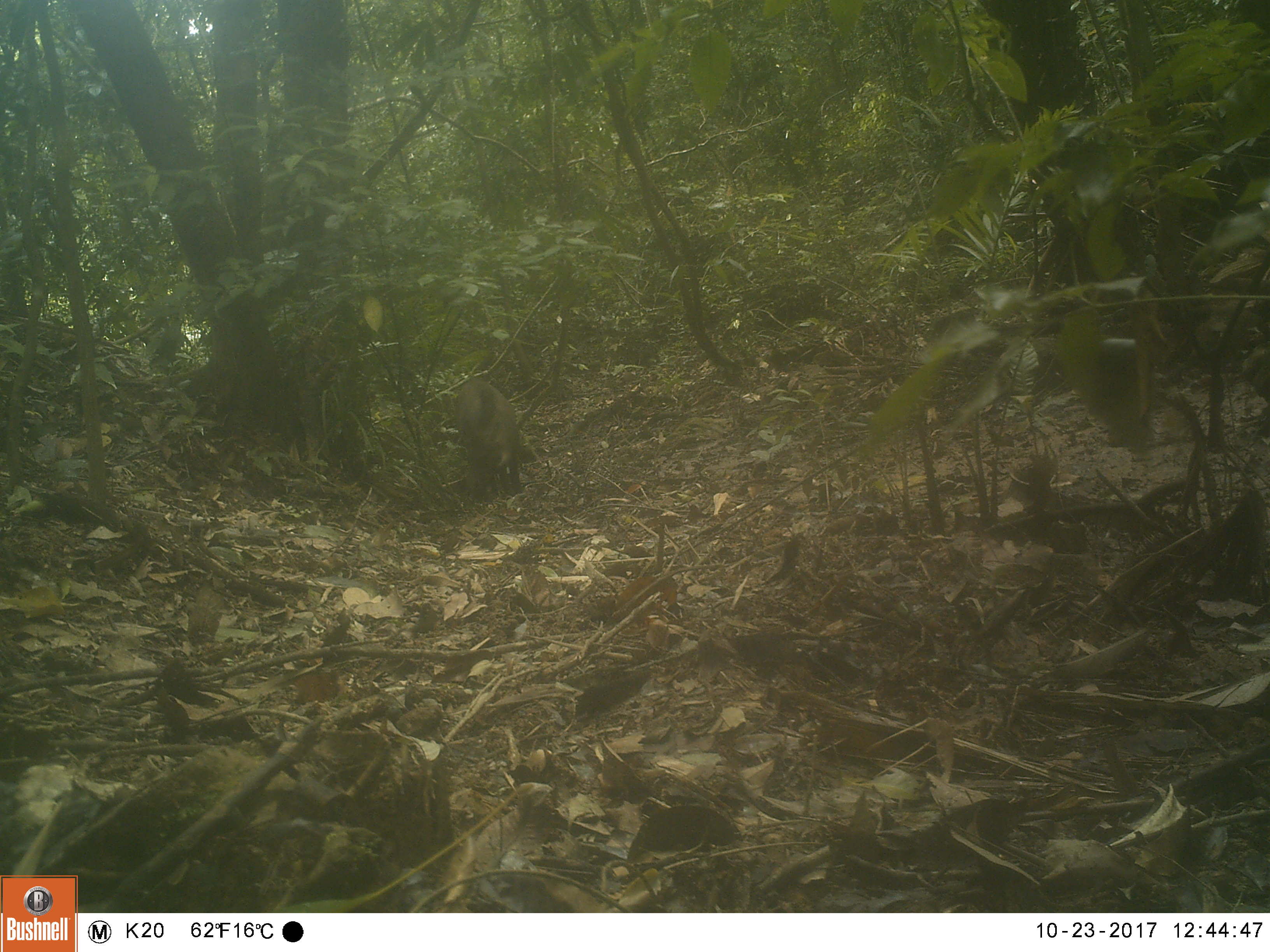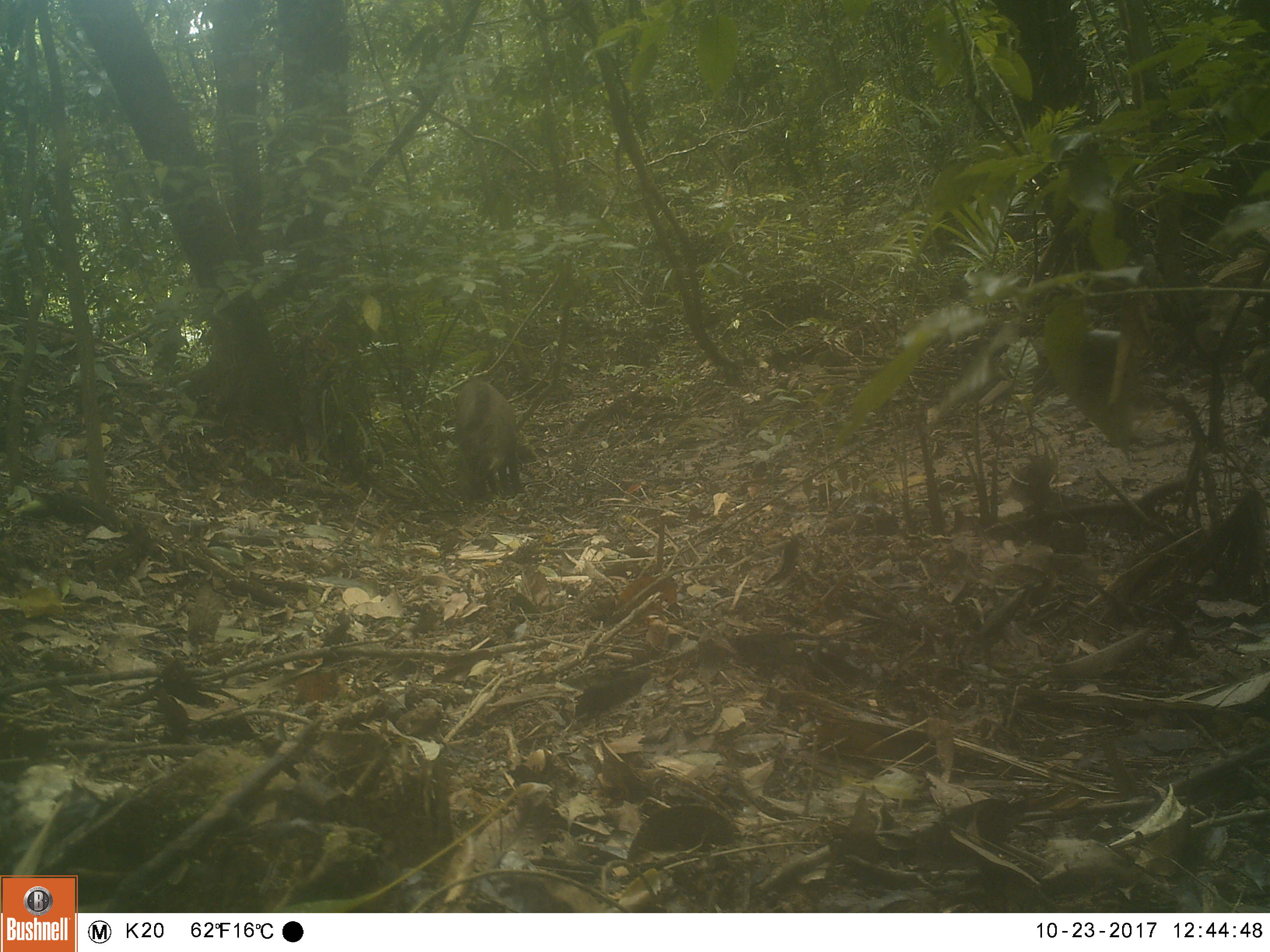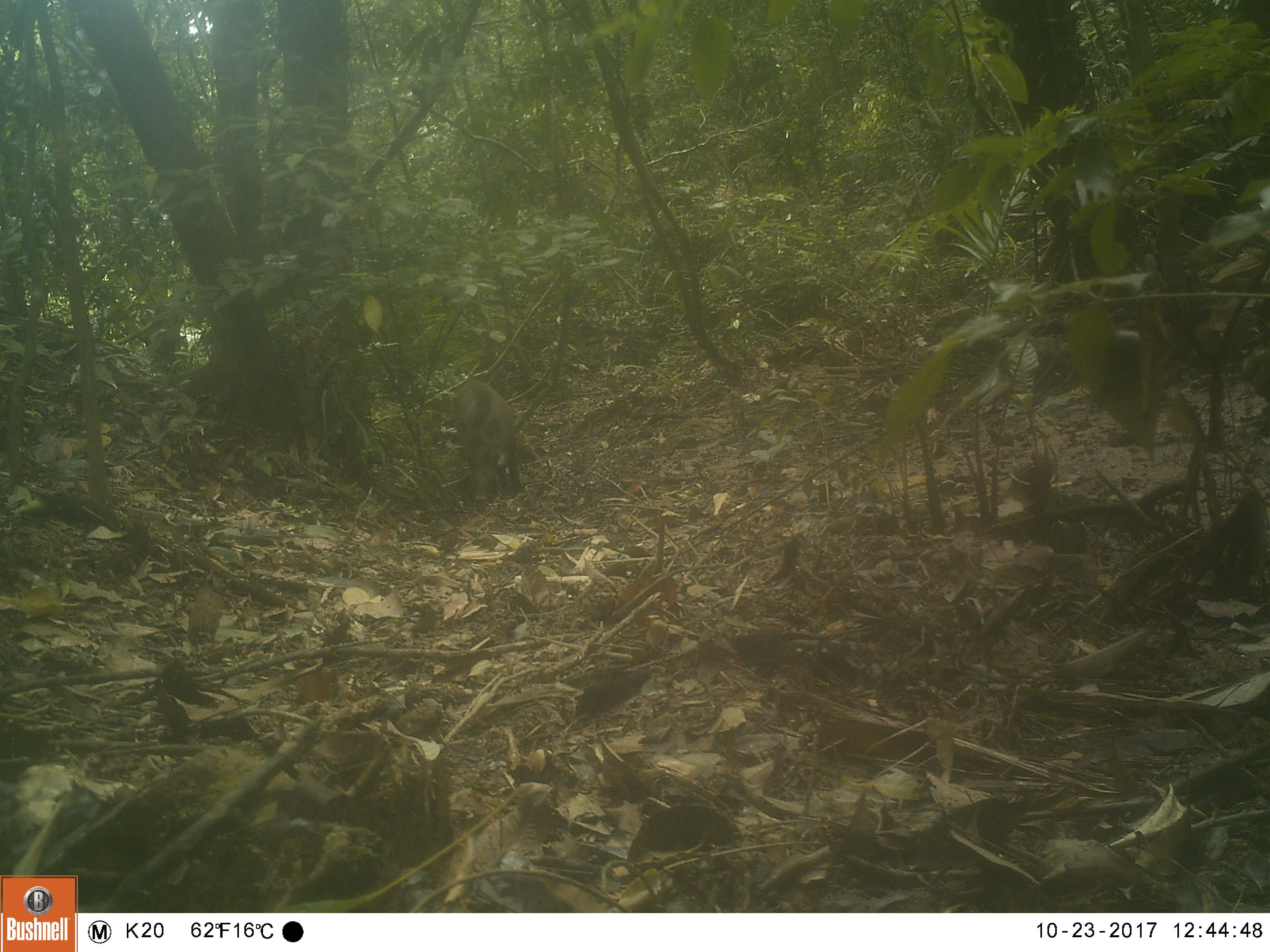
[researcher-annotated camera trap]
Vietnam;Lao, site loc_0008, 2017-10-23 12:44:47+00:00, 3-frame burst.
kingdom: Animalia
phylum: Chordata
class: Mammalia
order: Artiodactyla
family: Suidae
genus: Sus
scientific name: Sus scrofa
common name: eurasian wild pig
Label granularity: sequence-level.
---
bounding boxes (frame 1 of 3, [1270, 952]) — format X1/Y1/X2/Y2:
eurasian wild pig: 455/377/522/503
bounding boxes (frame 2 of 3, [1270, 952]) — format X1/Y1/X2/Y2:
eurasian wild pig: 455/378/524/507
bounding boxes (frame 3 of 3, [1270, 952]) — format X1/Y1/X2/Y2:
eurasian wild pig: 454/378/524/502